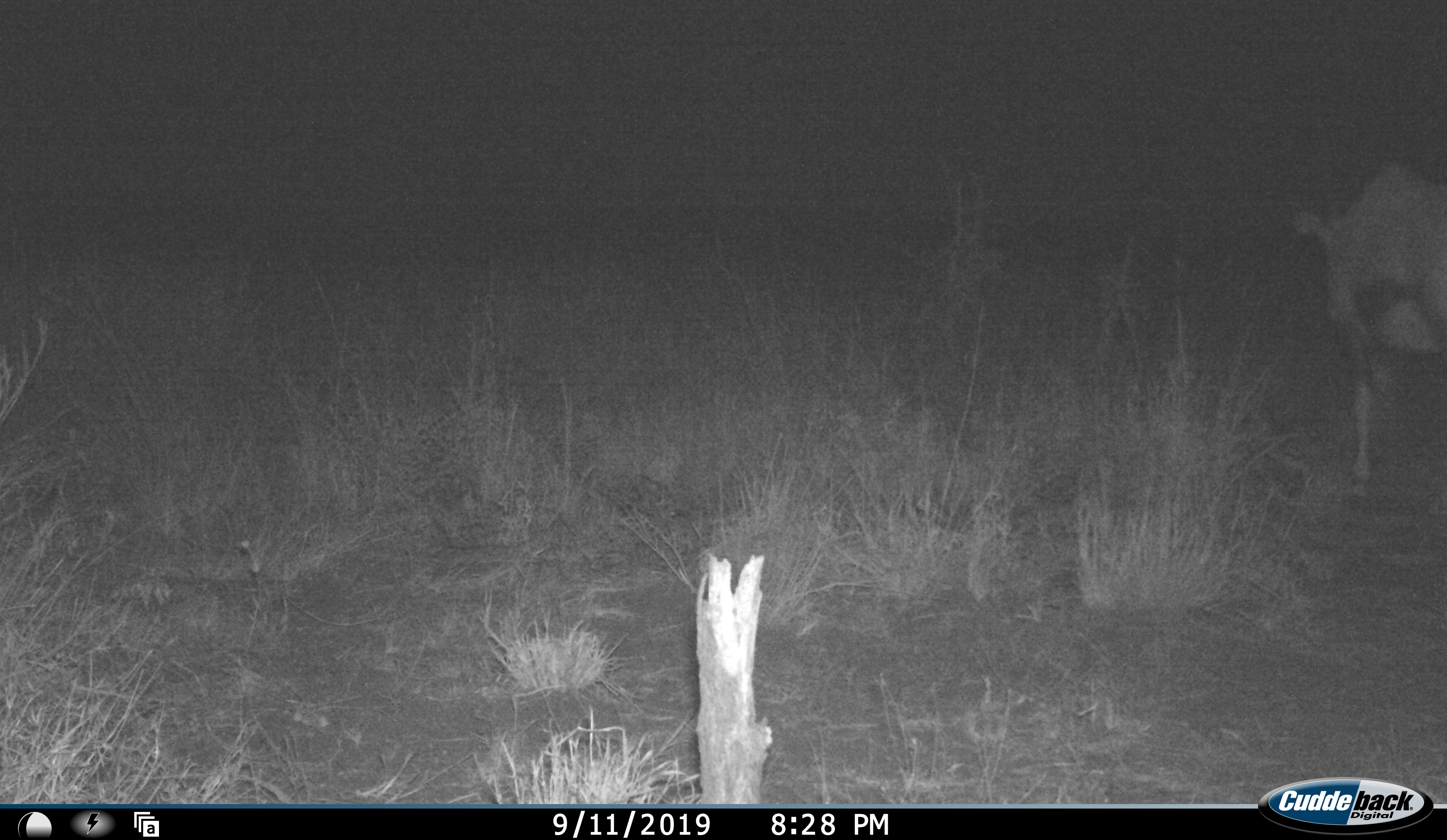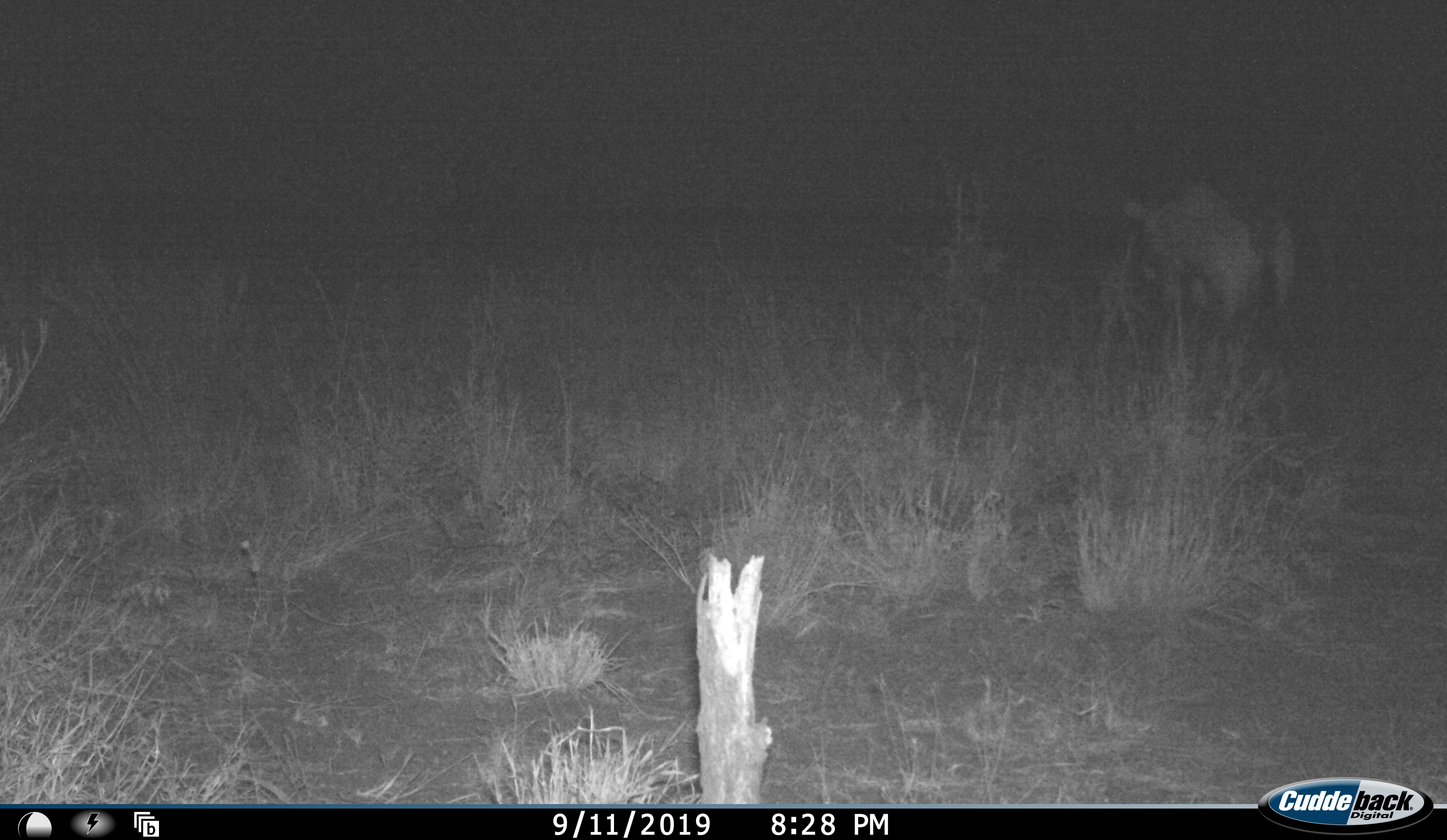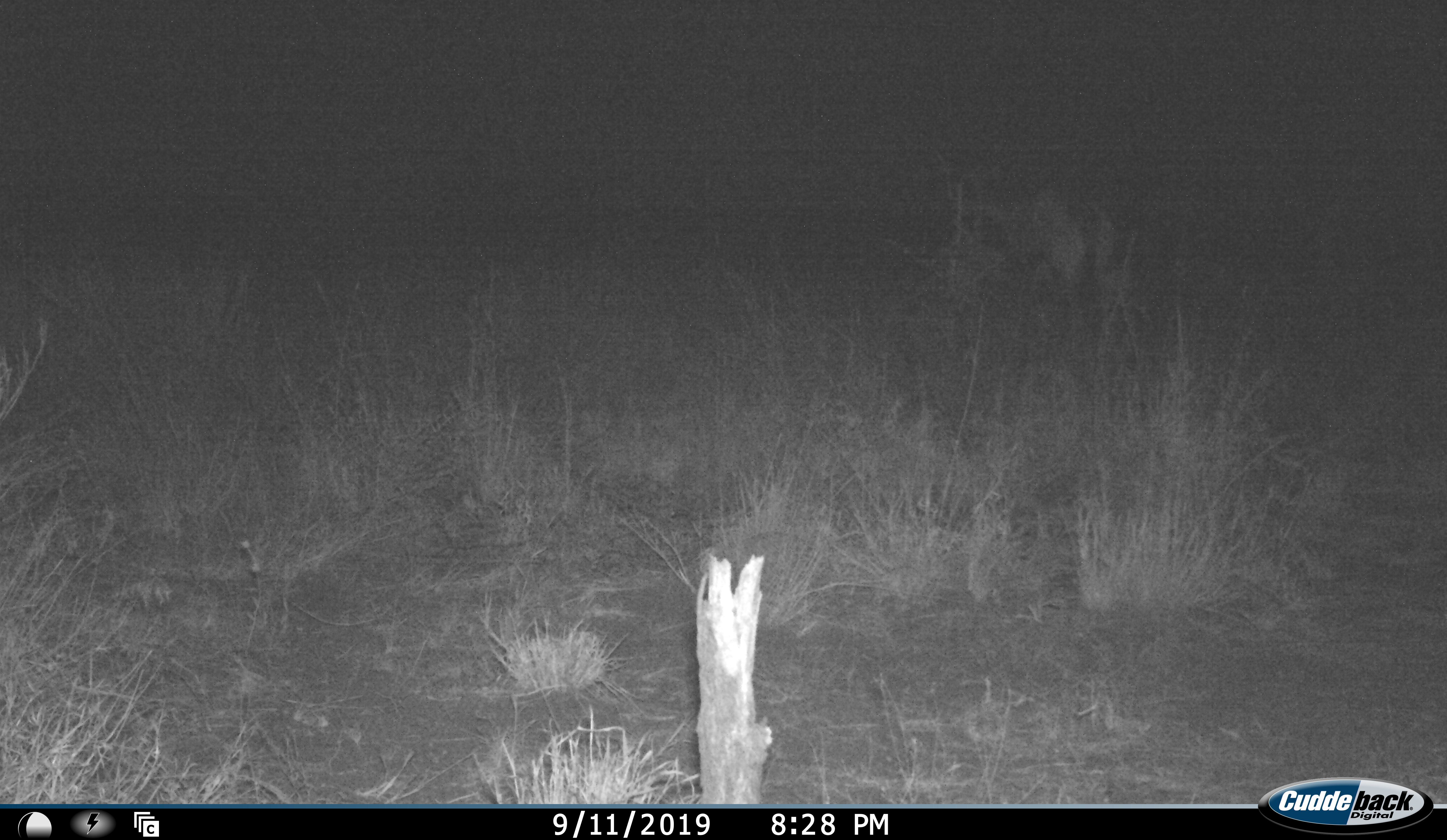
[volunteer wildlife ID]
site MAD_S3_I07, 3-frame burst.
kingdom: Animalia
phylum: Chordata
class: Mammalia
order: Artiodactyla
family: Bovidae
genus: Oryx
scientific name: Oryx gazella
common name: gemsbok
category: oryx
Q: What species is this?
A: Oryx (gemsbok) (Oryx gazella).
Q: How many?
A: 1.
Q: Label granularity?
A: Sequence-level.